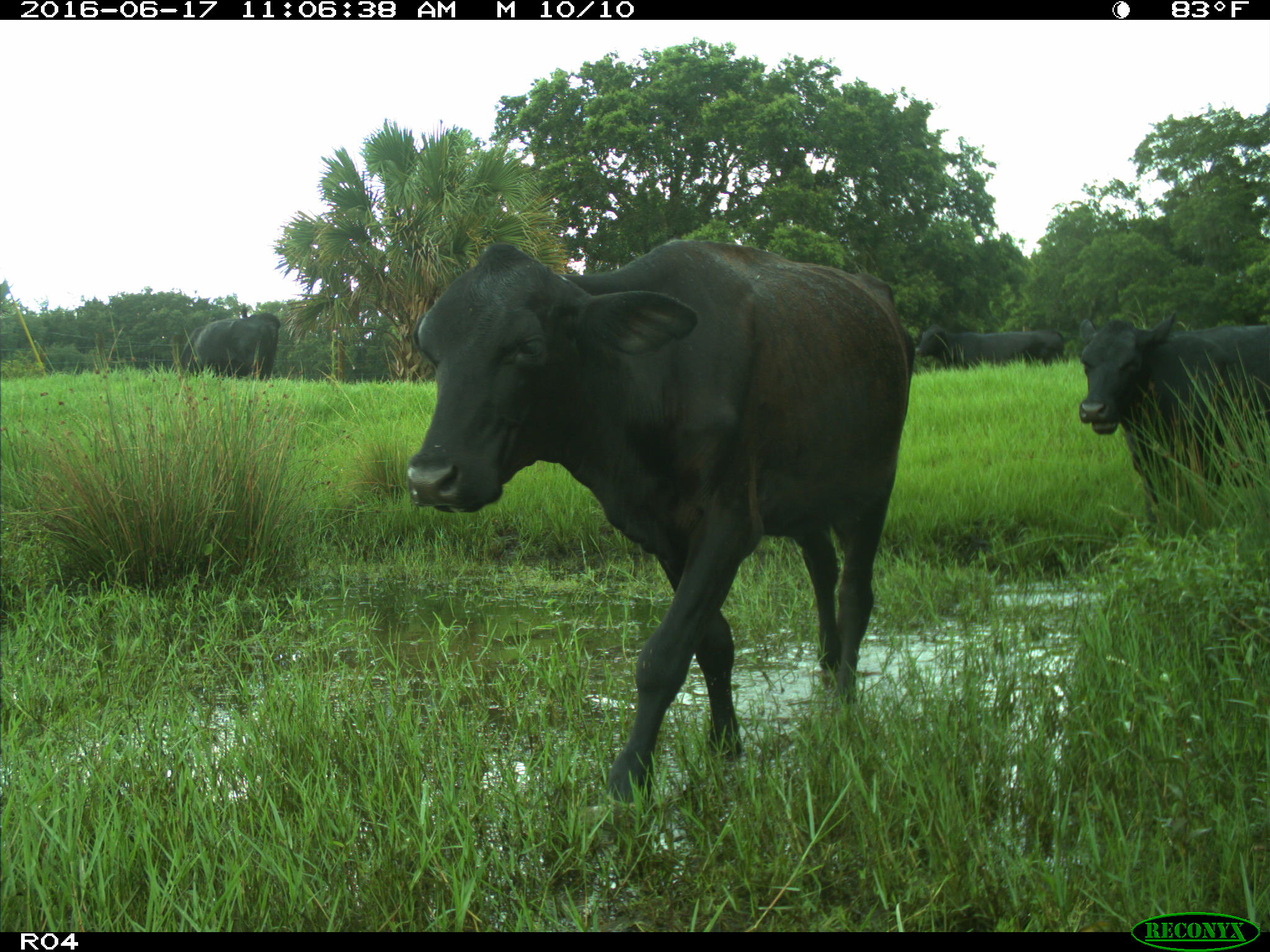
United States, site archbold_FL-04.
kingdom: Animalia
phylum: Chordata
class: Mammalia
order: Artiodactyla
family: Bovidae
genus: Bos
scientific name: Bos taurus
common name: domestic cow